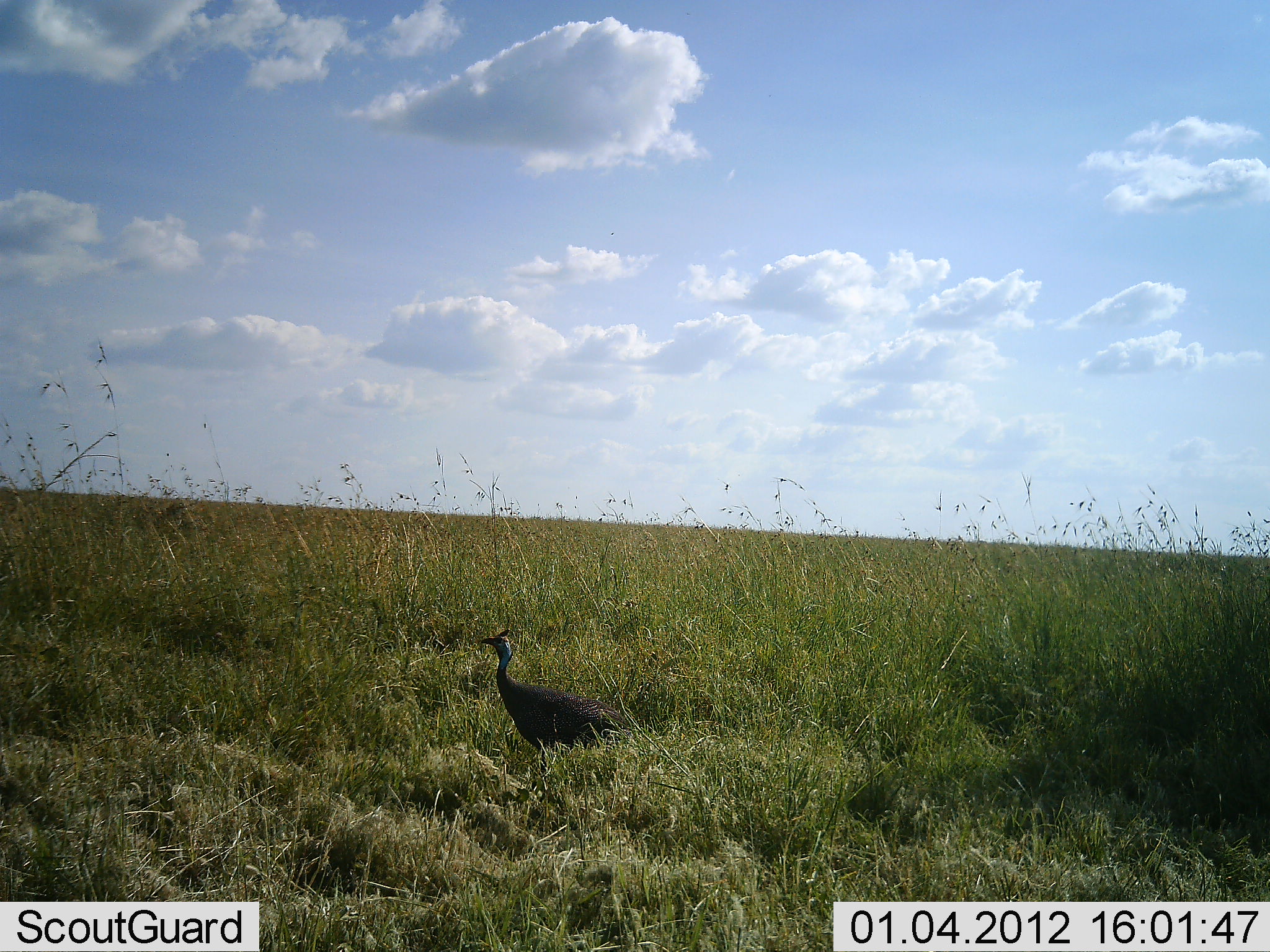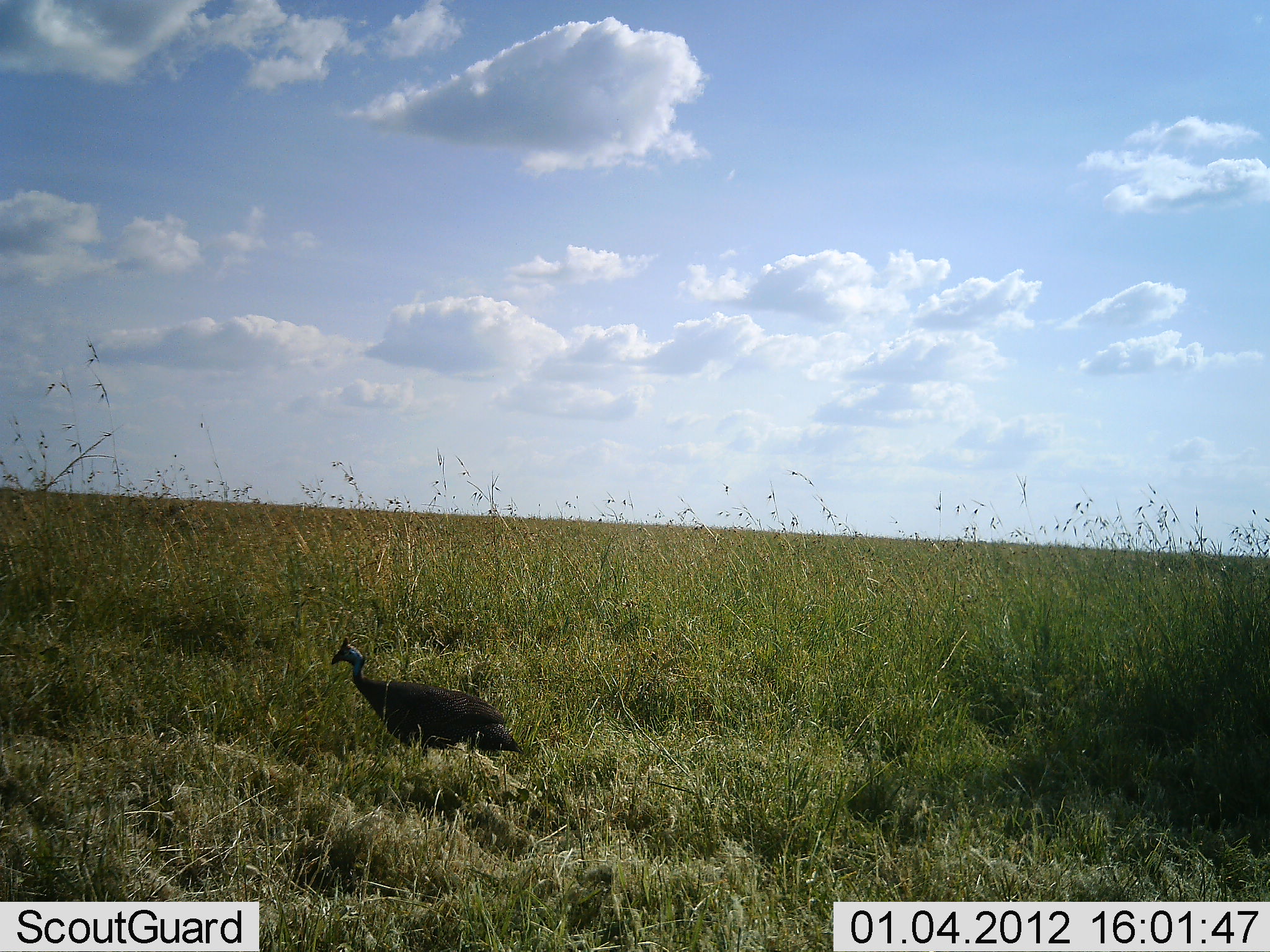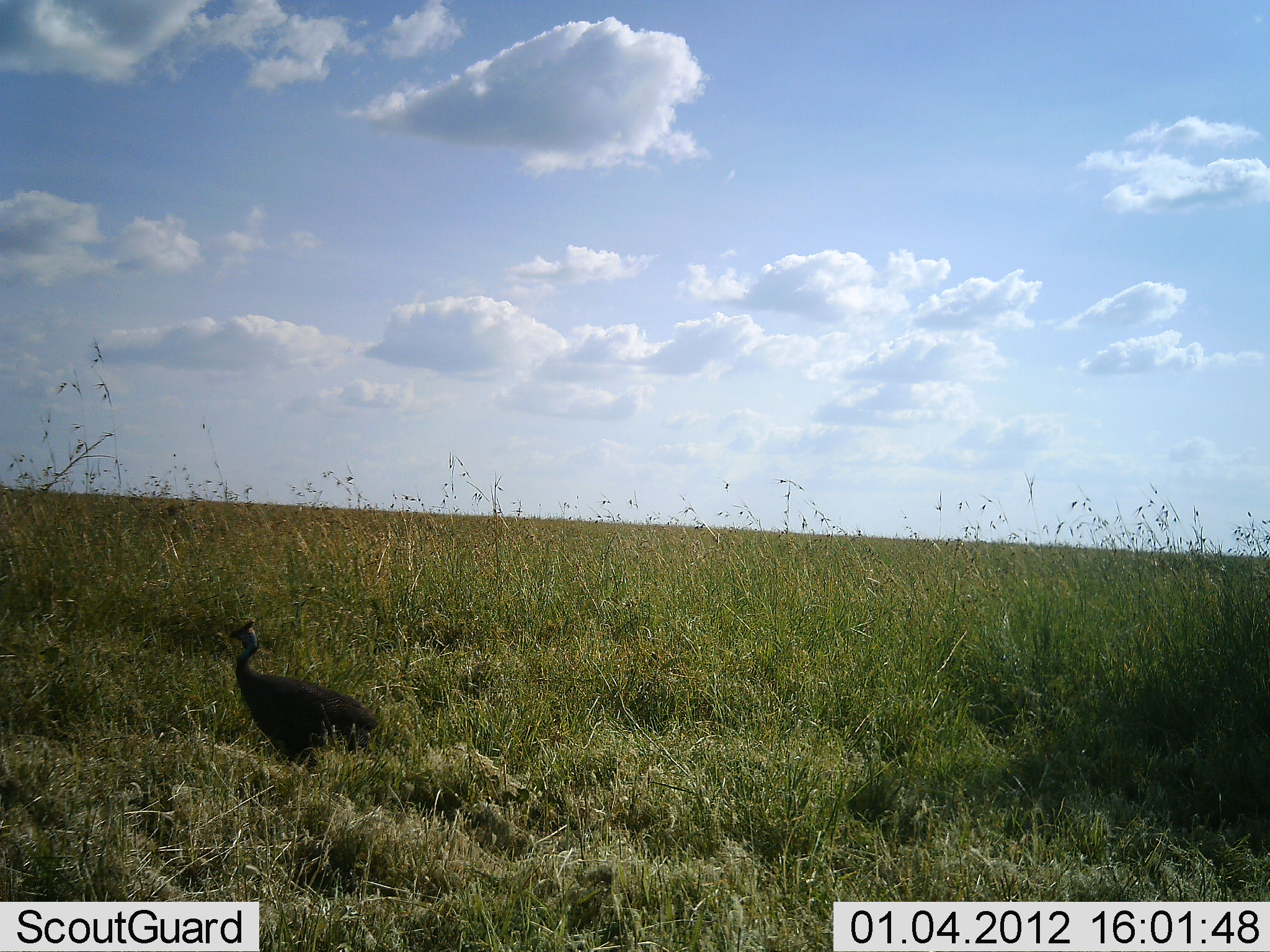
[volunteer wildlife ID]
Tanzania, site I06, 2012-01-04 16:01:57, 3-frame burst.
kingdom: Animalia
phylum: Chordata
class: Aves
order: Galliformes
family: Numididae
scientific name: Numididae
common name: guinea fowl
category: guineafowl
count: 1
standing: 13%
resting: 0%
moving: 87%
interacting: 0%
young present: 0%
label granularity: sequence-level